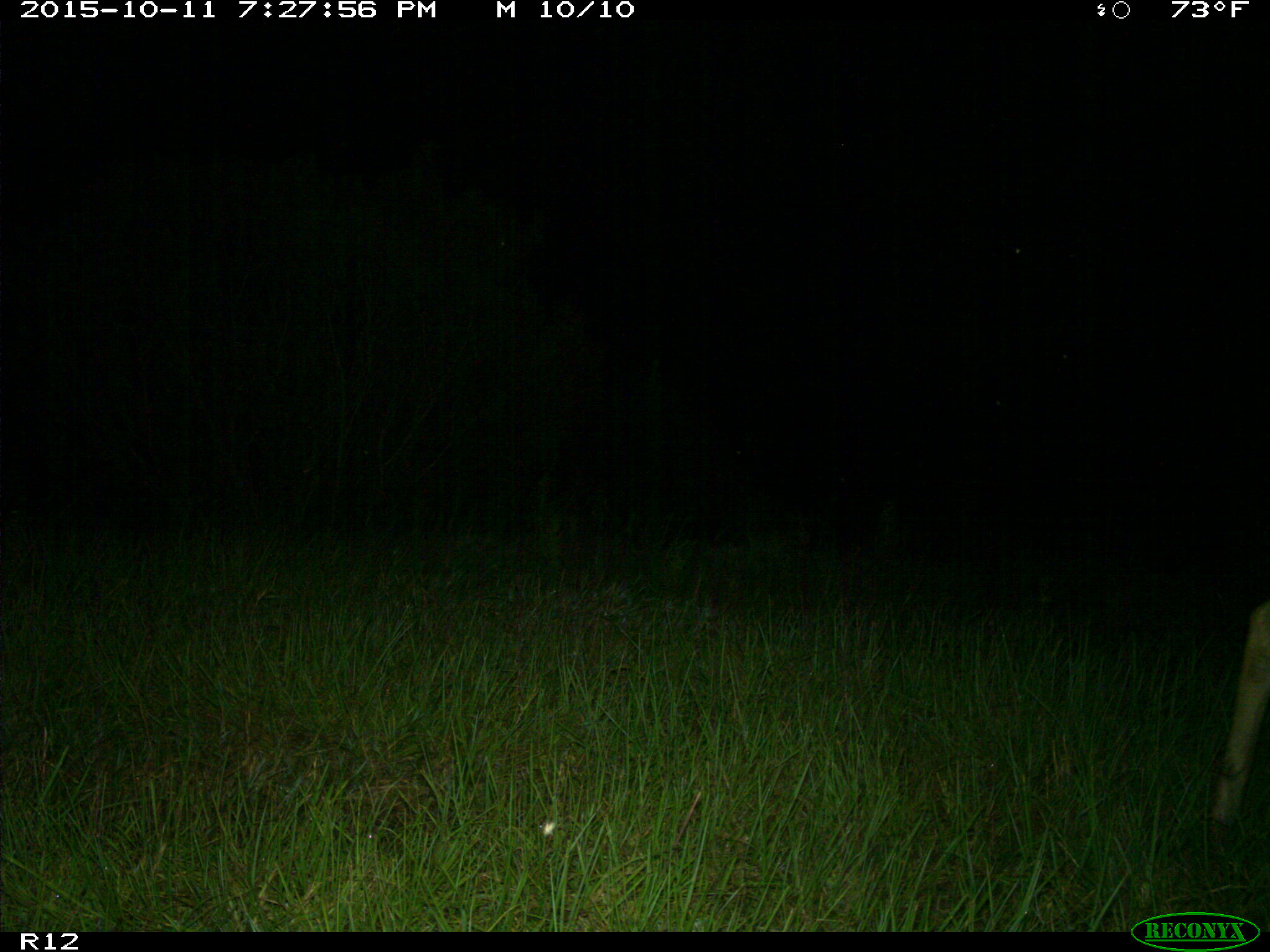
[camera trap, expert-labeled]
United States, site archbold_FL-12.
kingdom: Animalia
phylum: Chordata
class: Mammalia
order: Artiodactyla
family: Cervidae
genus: Odocoileus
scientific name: Odocoileus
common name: deer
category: unidentified deer